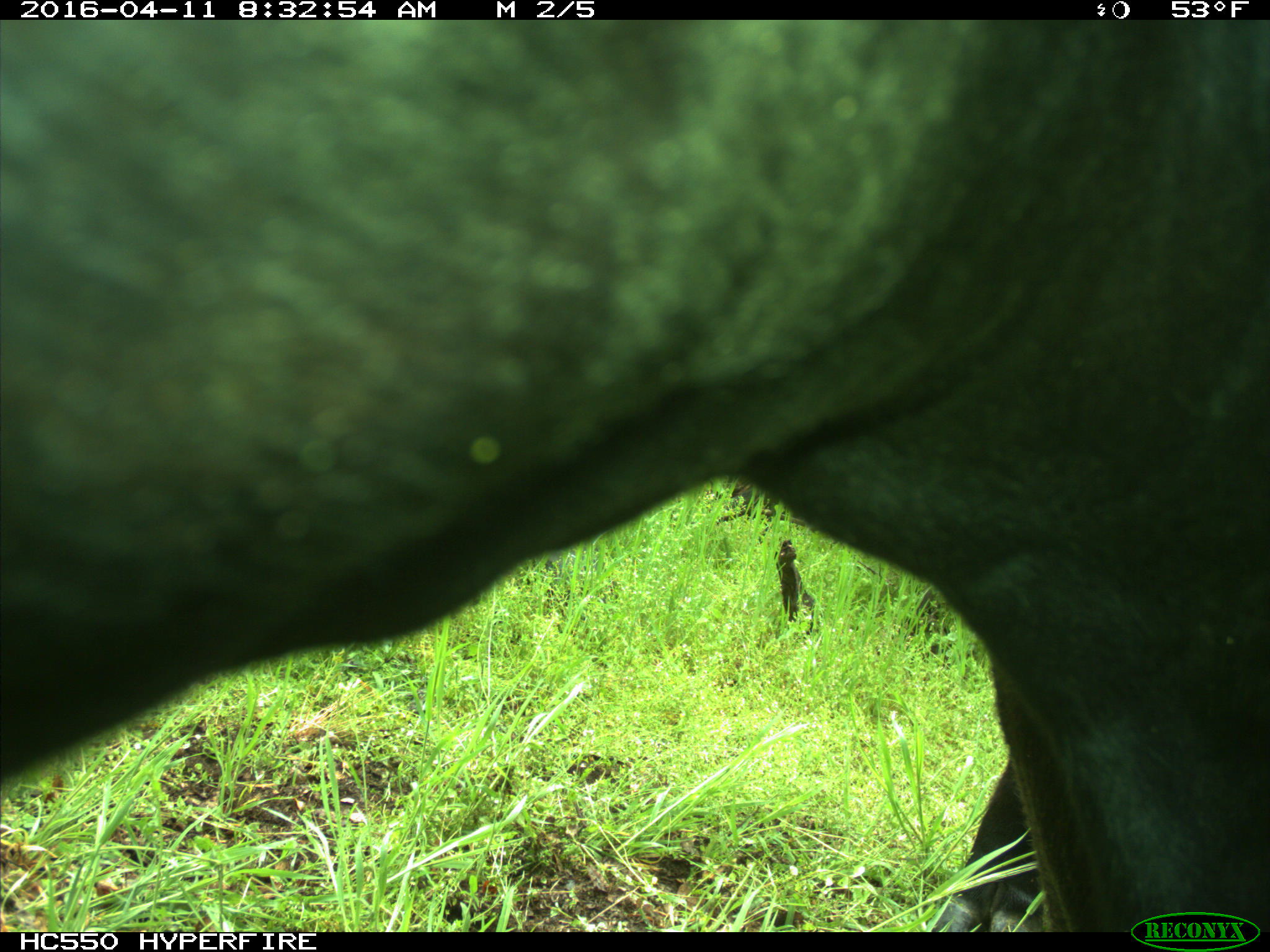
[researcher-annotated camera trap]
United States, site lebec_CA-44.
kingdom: Animalia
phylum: Chordata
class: Mammalia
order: Artiodactyla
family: Bovidae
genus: Bos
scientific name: Bos taurus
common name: domestic cow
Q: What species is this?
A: Bos taurus (domestic cow).